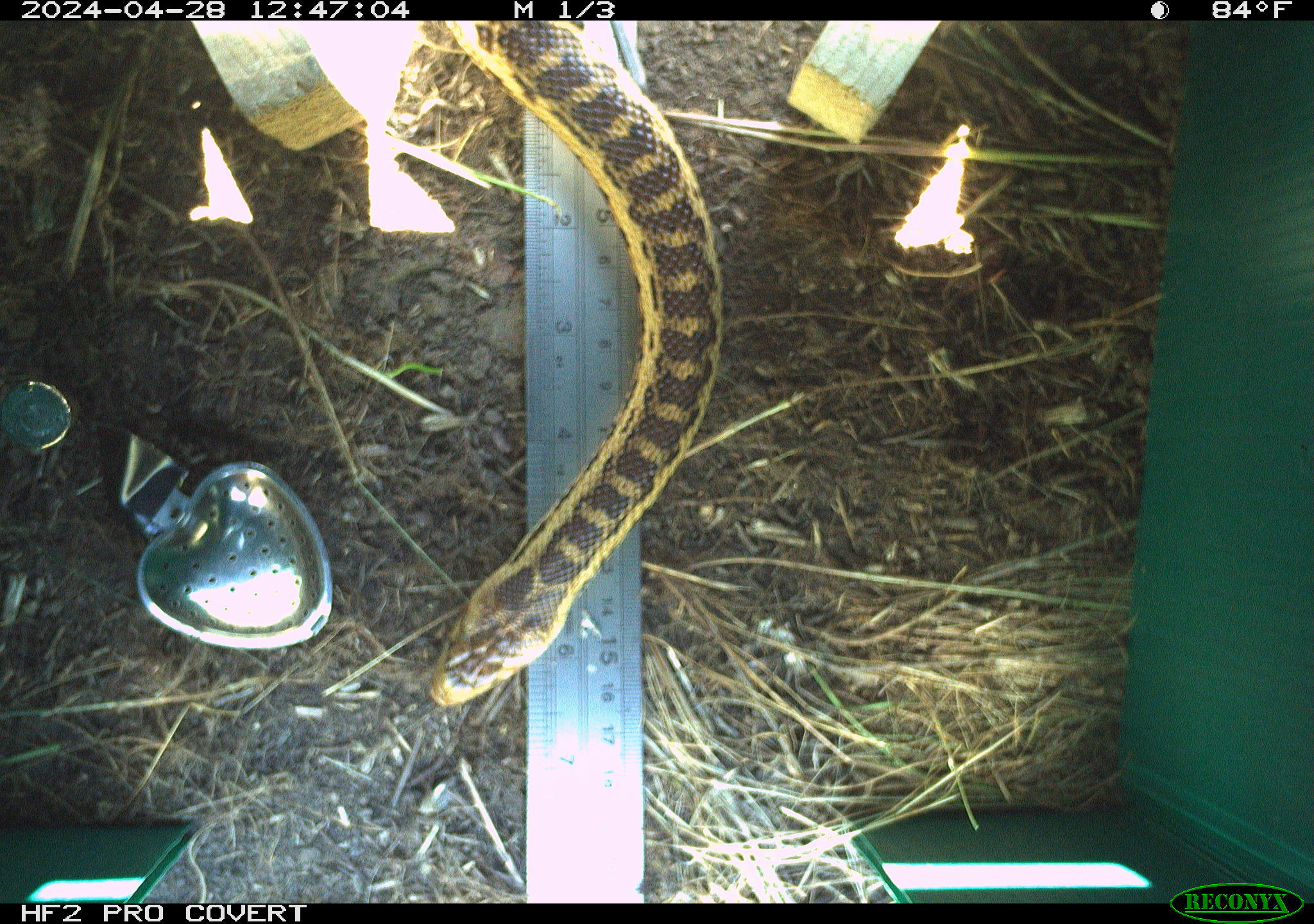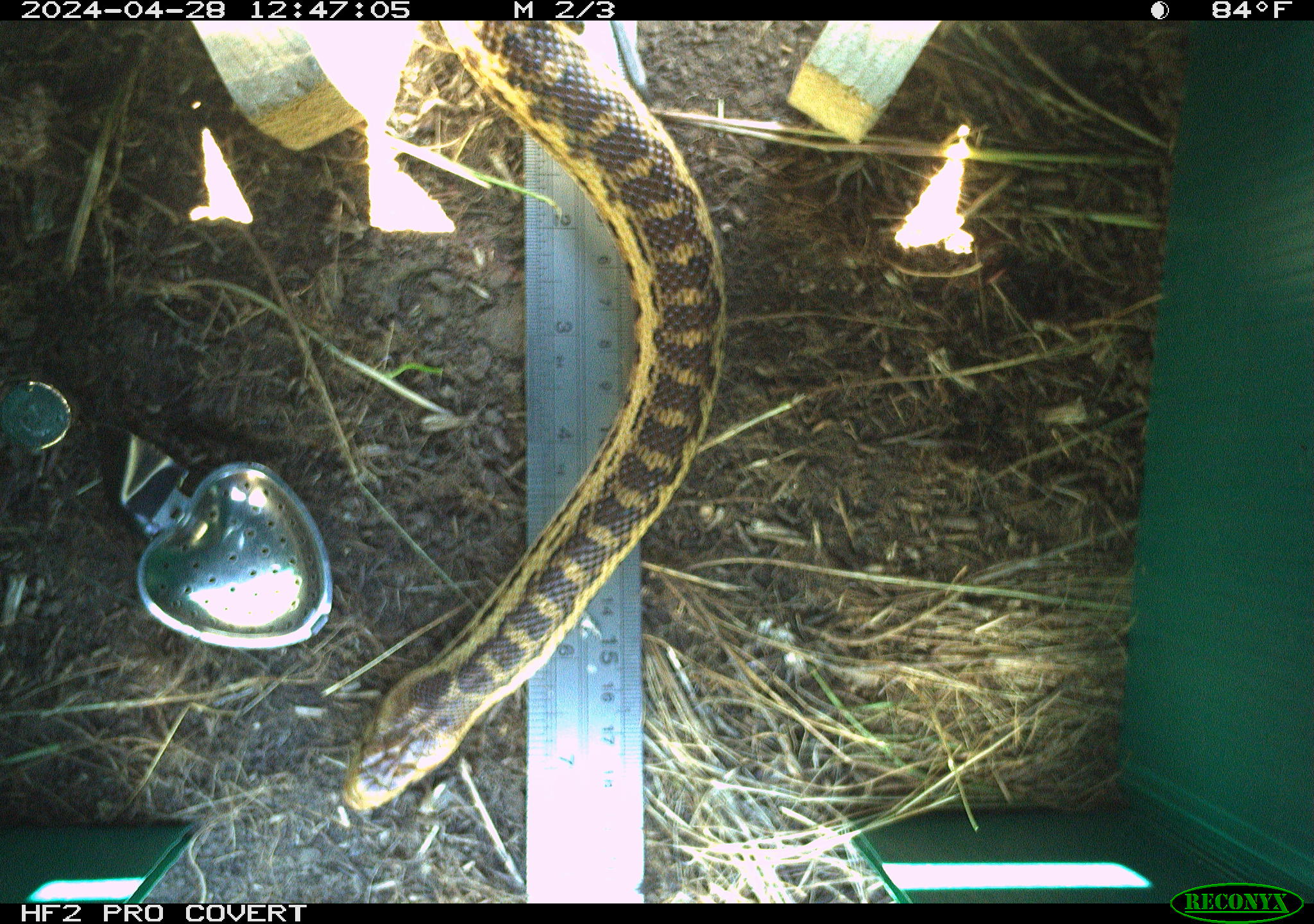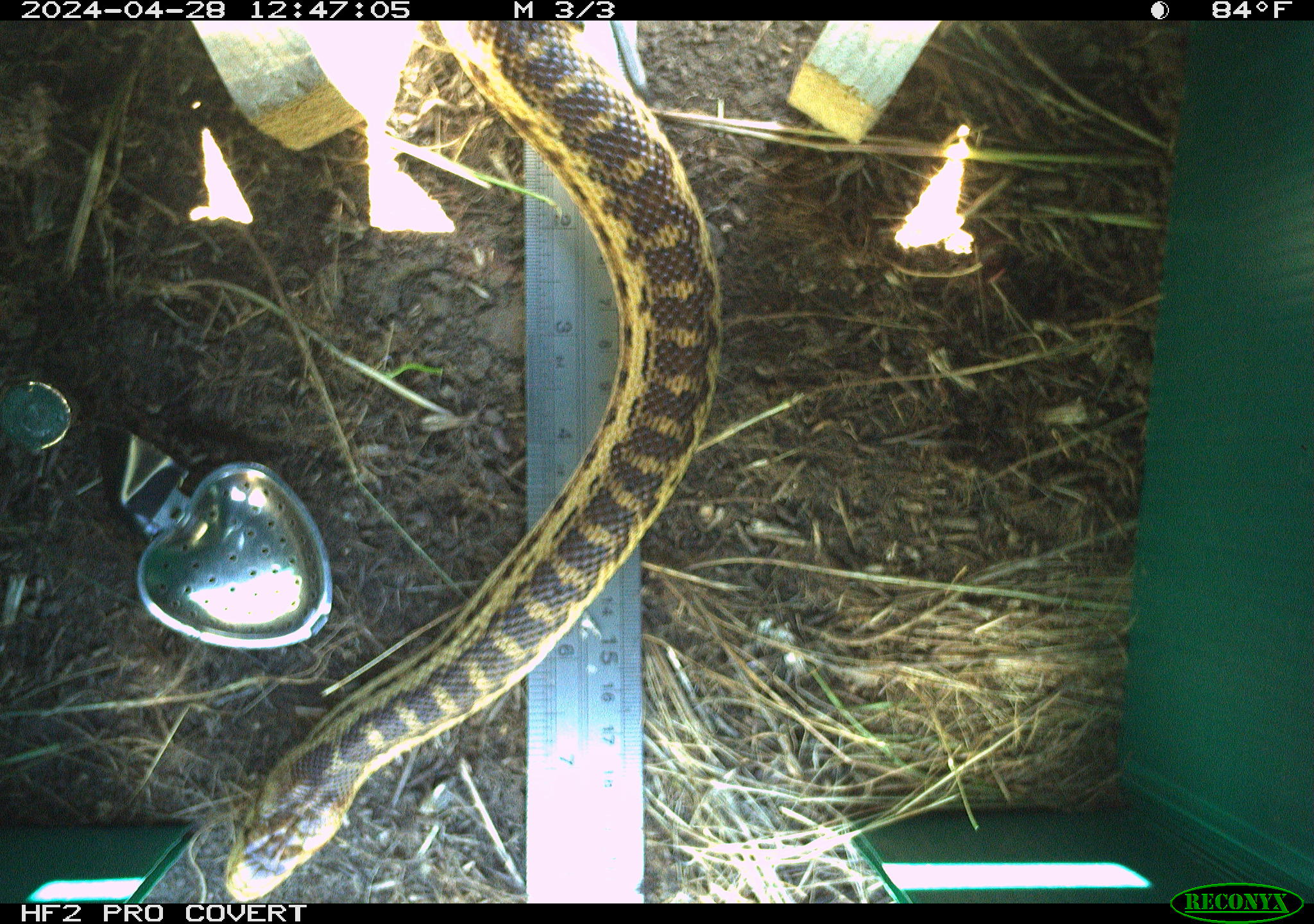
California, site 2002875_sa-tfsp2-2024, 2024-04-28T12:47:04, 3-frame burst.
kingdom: Animalia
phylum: Chordata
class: Reptilia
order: Squamata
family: Colubridae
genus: Pituophis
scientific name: Pituophis catenifer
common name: gophersnake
Gophersnake (Pituophis catenifer).